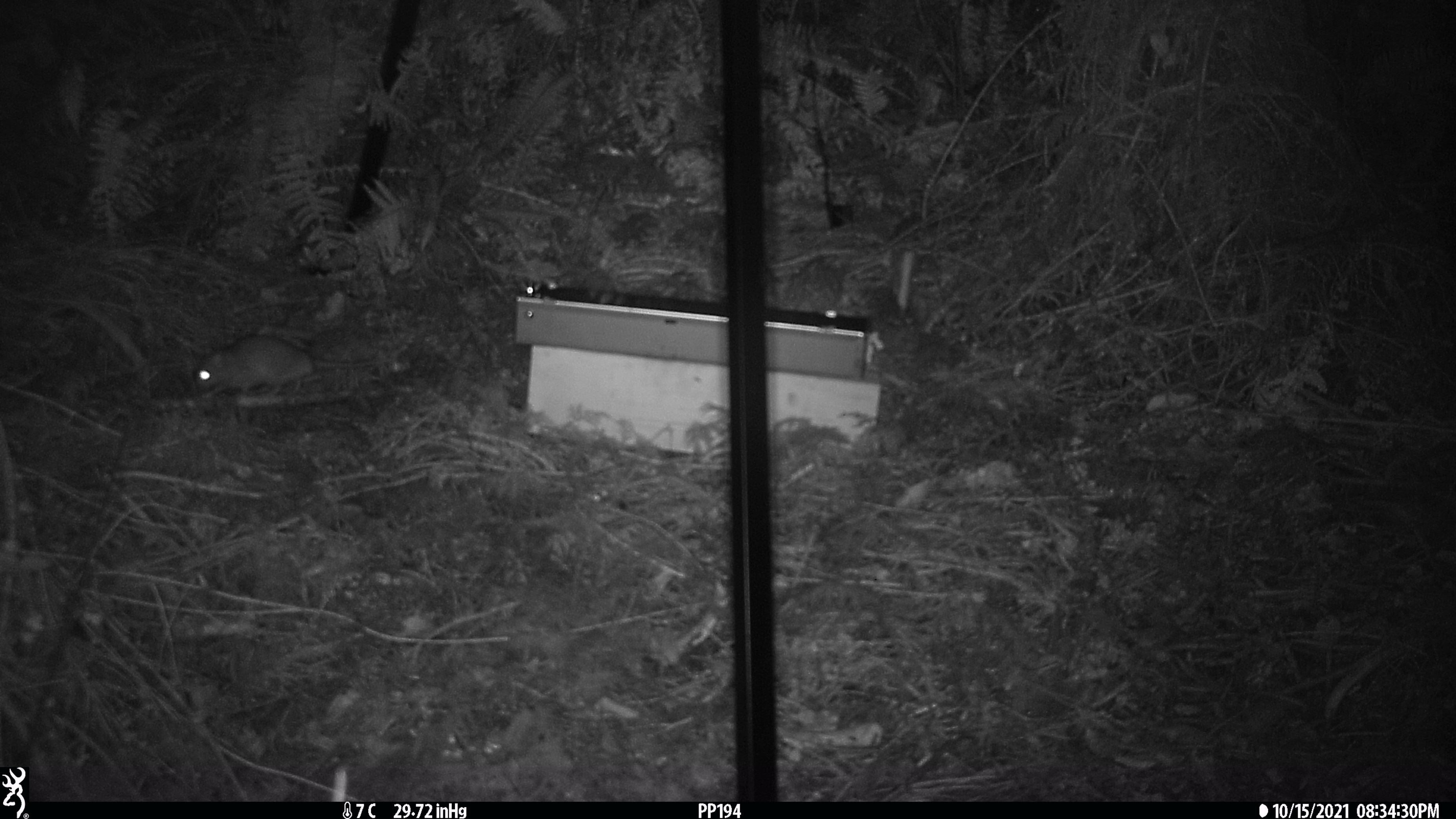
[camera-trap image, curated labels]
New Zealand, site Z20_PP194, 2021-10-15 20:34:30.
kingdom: Animalia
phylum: Chordata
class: Mammalia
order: Rodentia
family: Muridae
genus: Rattus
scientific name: Rattus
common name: rat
Rat (Rattus).